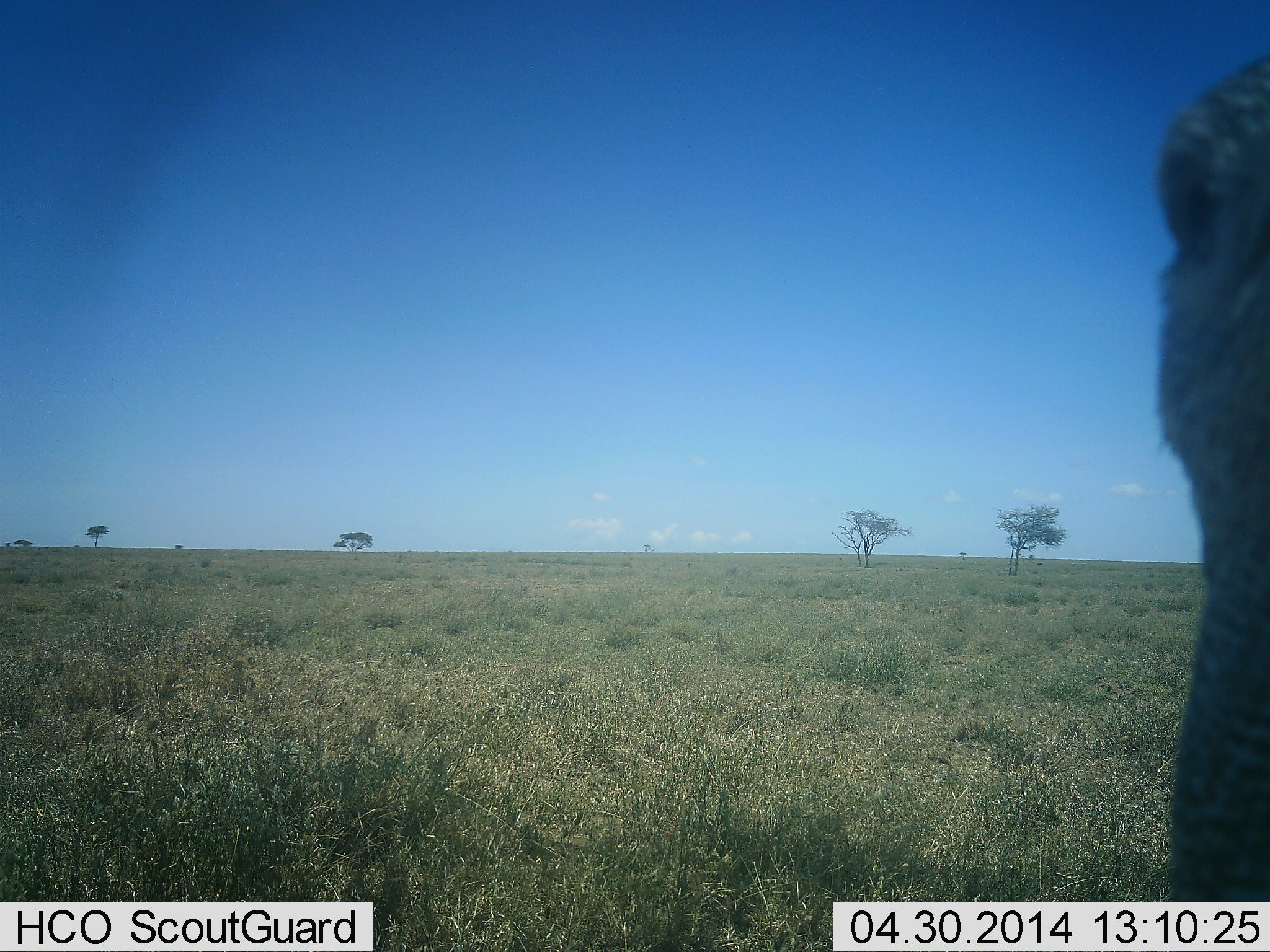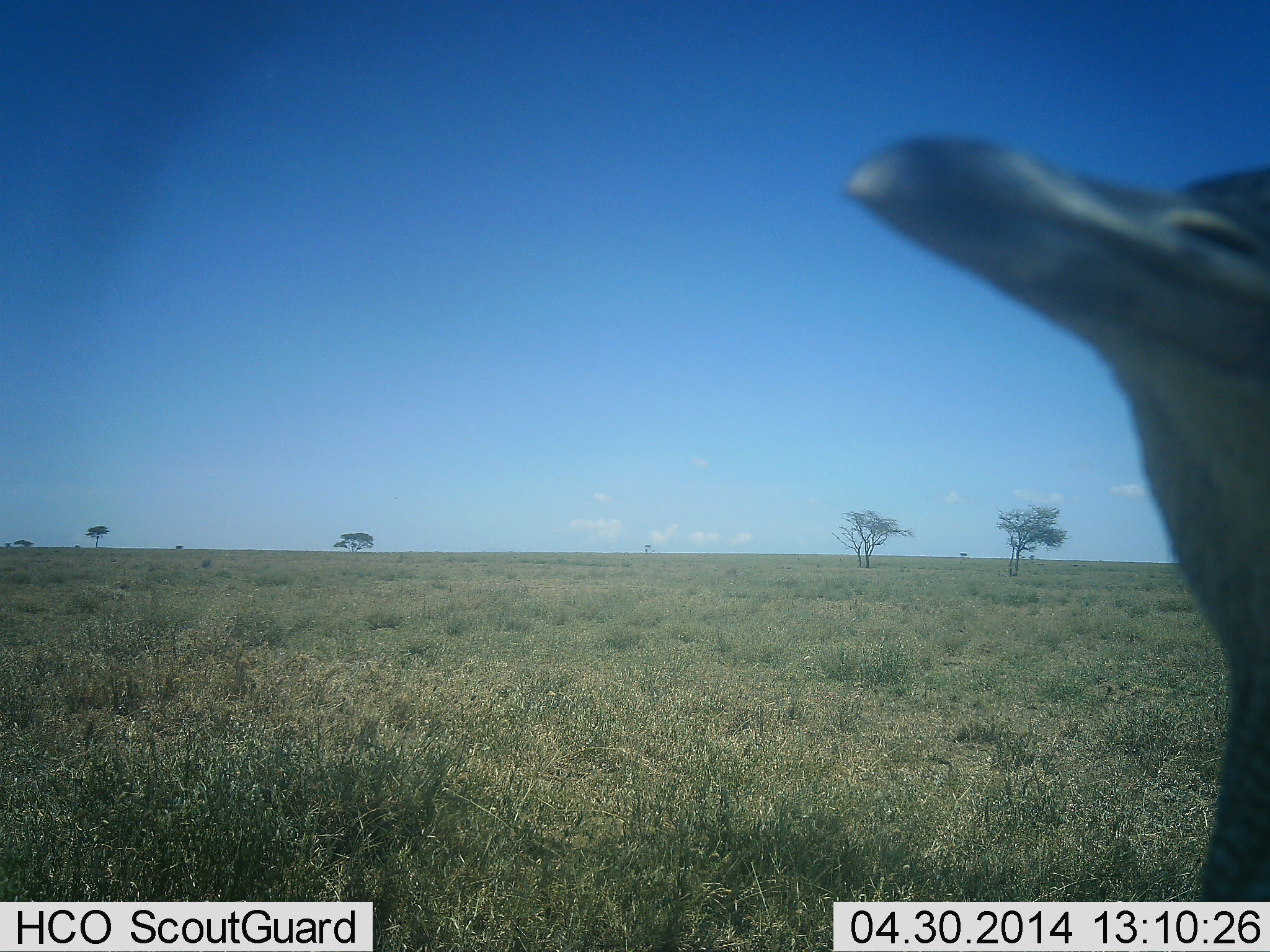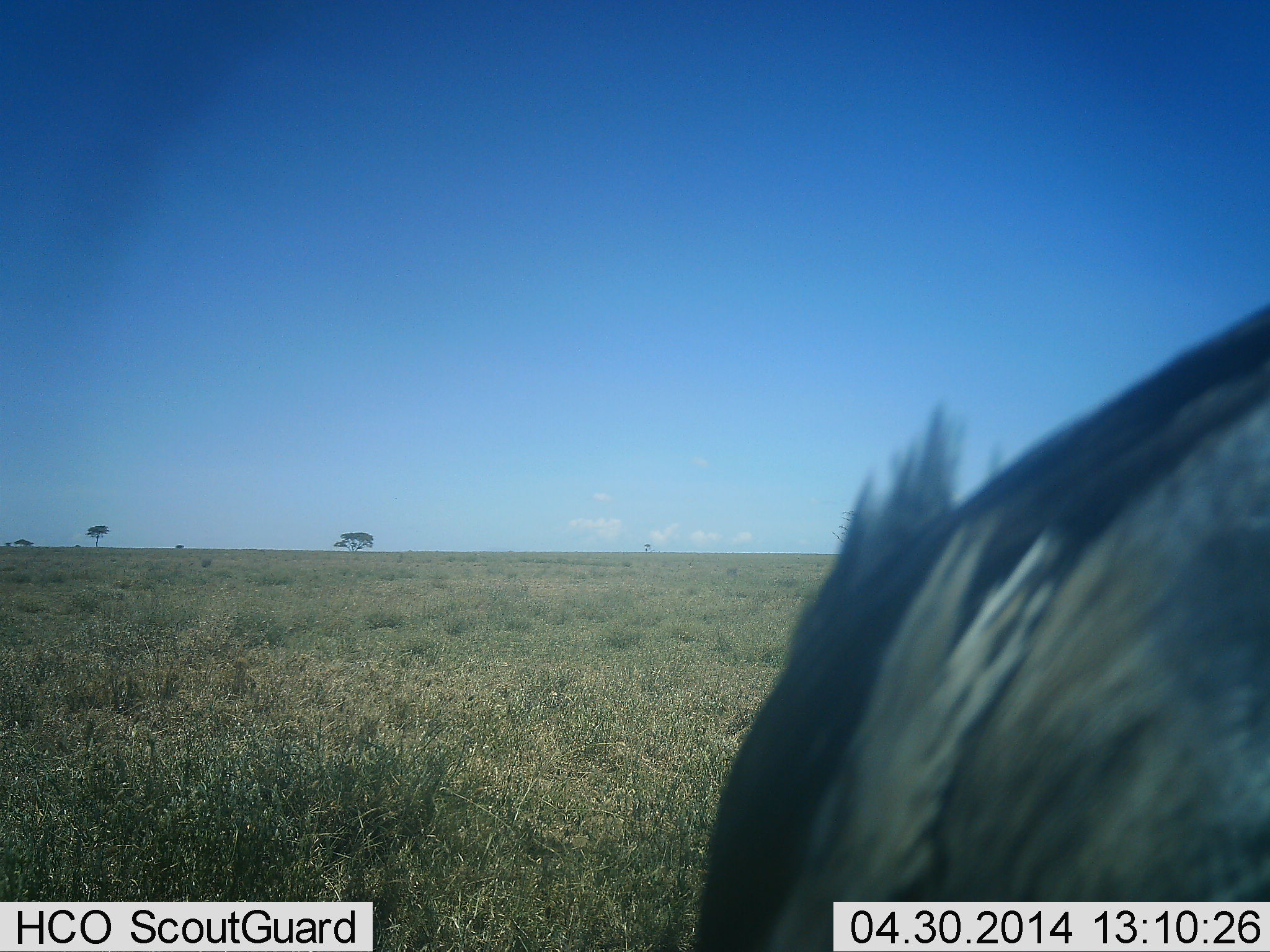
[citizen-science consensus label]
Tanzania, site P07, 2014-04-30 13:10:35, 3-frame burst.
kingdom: Animalia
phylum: Chordata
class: Aves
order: Otidiformes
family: Otididae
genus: Ardeotis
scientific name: Ardeotis kori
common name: kori bustard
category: koribustard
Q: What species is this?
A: Koribustard (kori bustard) (Ardeotis kori).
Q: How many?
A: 1.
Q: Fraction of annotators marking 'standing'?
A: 60%.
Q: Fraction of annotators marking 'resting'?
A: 0%.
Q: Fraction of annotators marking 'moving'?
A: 10%.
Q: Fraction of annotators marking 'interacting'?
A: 0%.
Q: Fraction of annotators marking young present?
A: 0%.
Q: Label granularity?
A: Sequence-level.